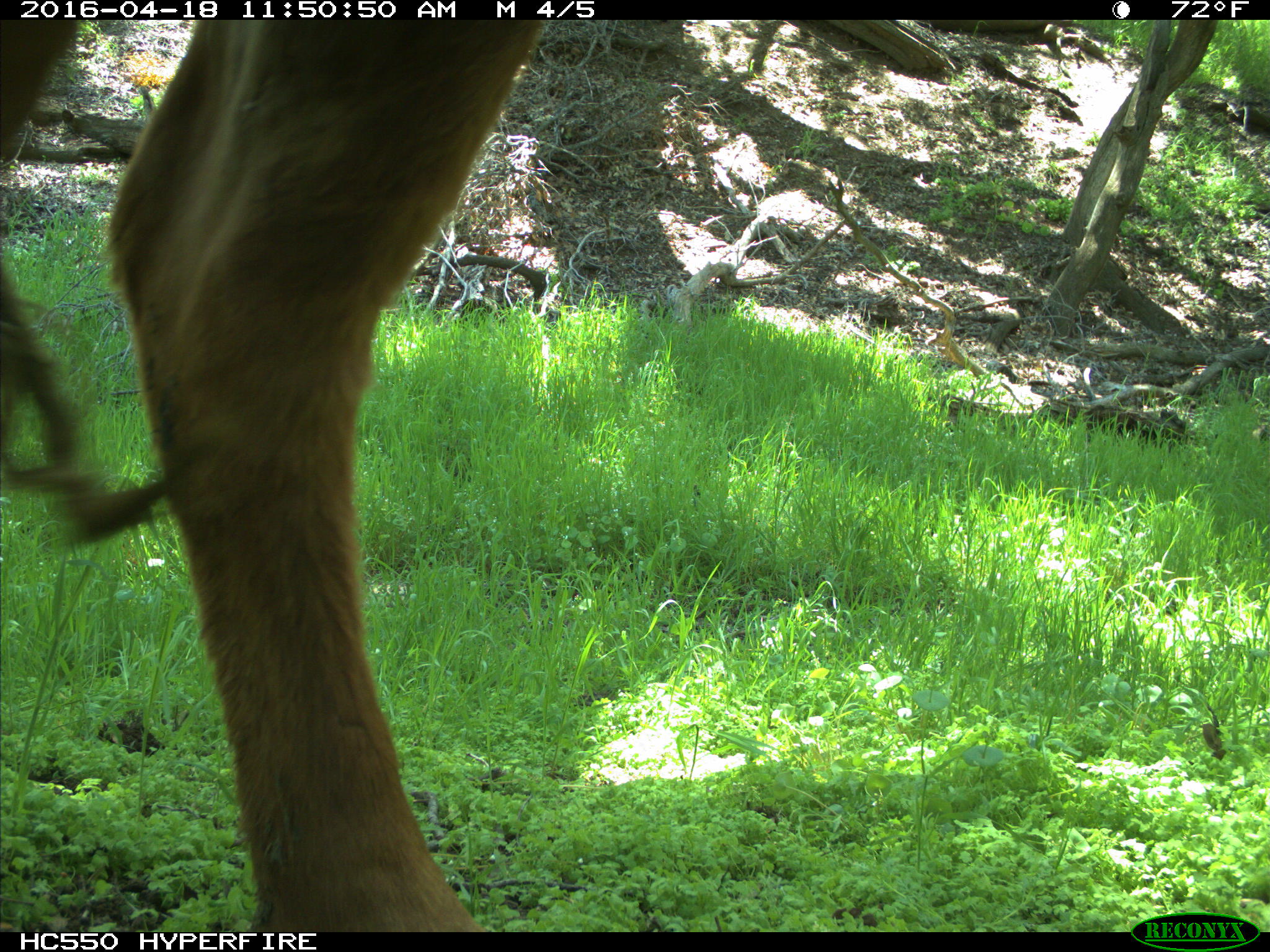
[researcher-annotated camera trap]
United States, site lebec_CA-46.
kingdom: Animalia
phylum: Chordata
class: Mammalia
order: Artiodactyla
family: Bovidae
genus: Bos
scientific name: Bos taurus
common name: domestic cow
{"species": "Bos taurus (domestic cow)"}